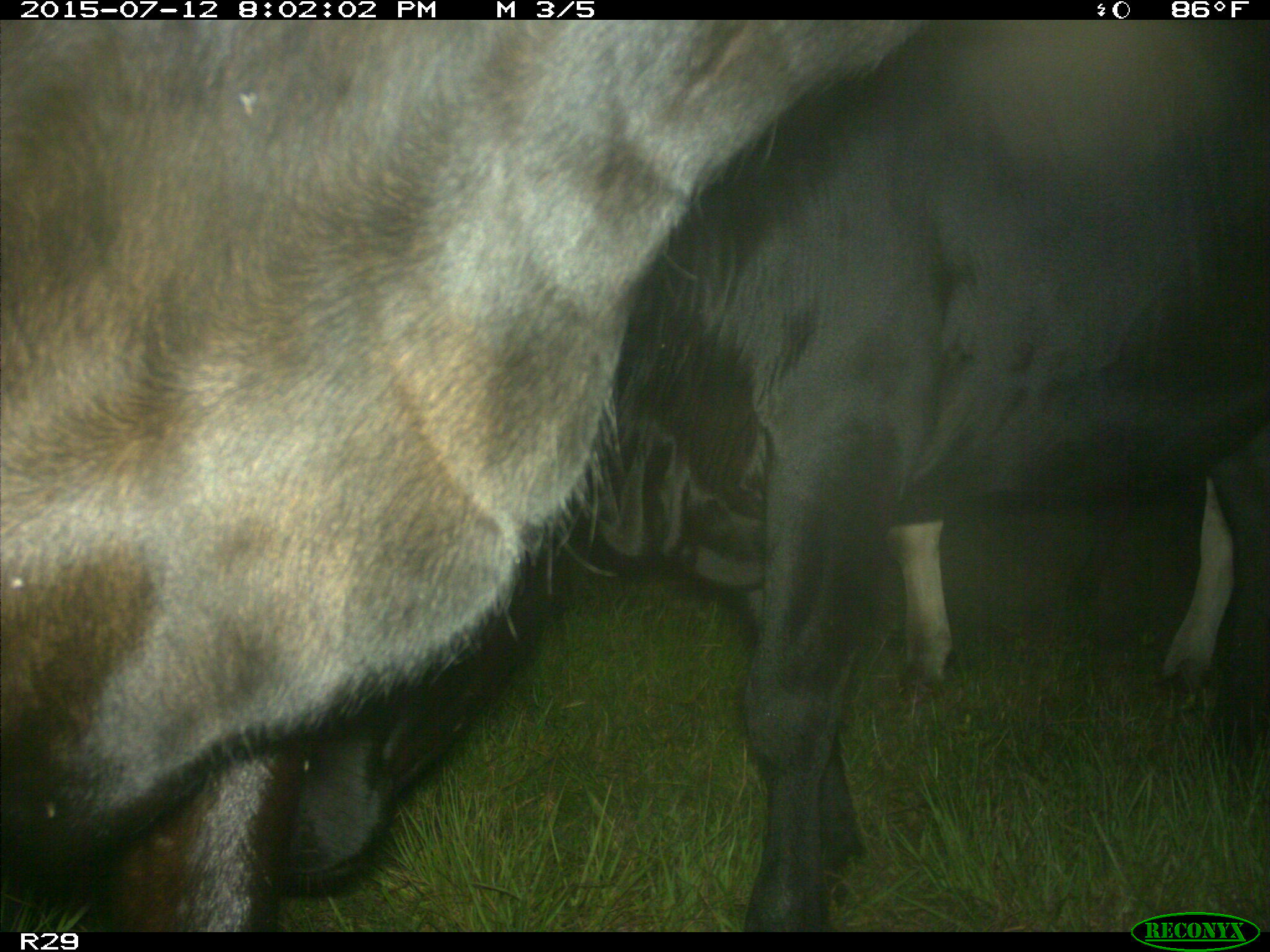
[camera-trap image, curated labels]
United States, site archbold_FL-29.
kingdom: Animalia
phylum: Chordata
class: Mammalia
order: Artiodactyla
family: Bovidae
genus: Bos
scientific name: Bos taurus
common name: domestic cow